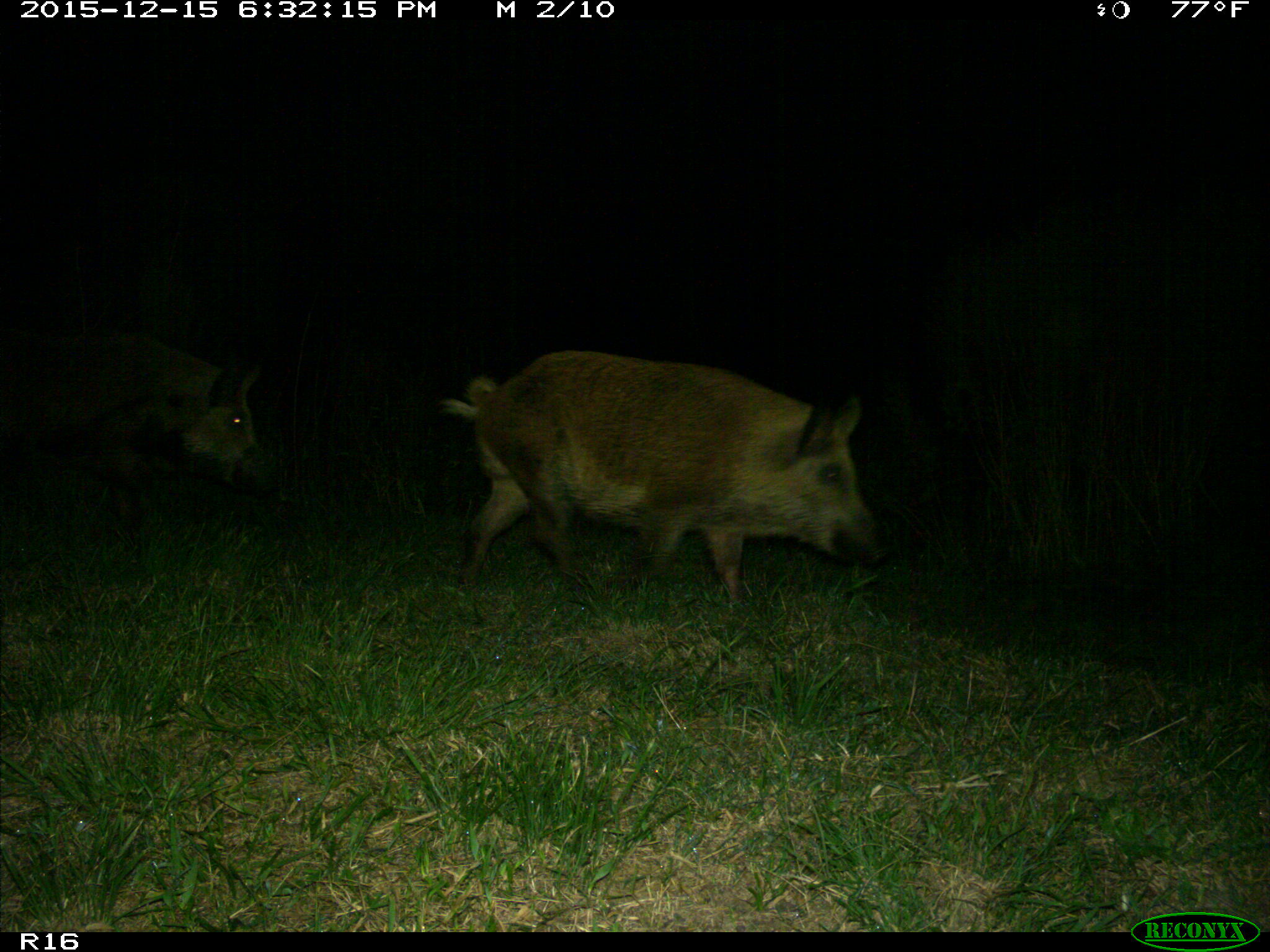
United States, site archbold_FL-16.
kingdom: Animalia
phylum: Chordata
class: Mammalia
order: Artiodactyla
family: Suidae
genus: Sus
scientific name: Sus scrofa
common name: wild boar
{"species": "Sus scrofa (wild boar)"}